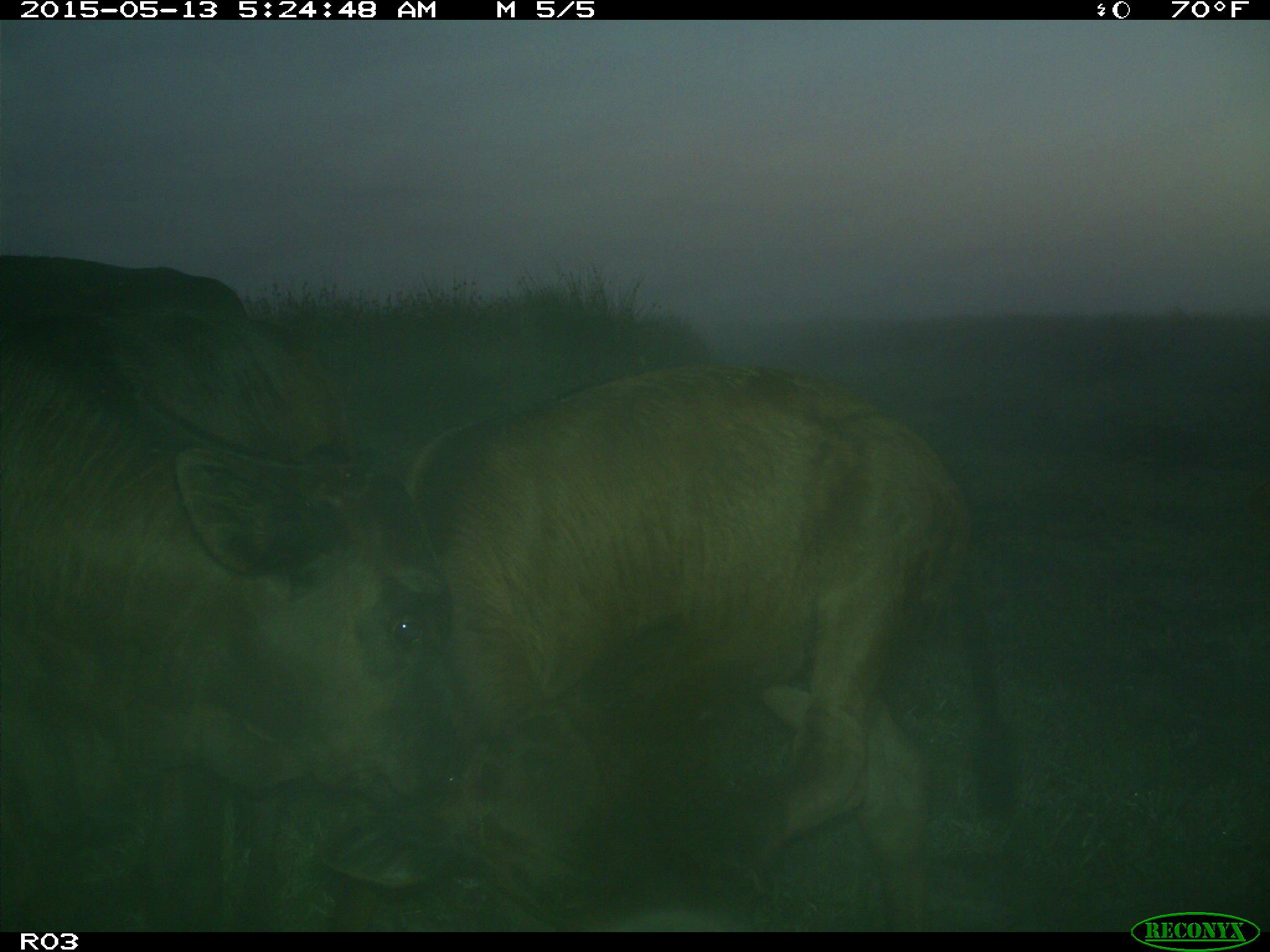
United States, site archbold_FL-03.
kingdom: Animalia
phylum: Chordata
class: Mammalia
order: Artiodactyla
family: Bovidae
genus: Bos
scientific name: Bos taurus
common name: domestic cow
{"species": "Bos taurus (domestic cow)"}